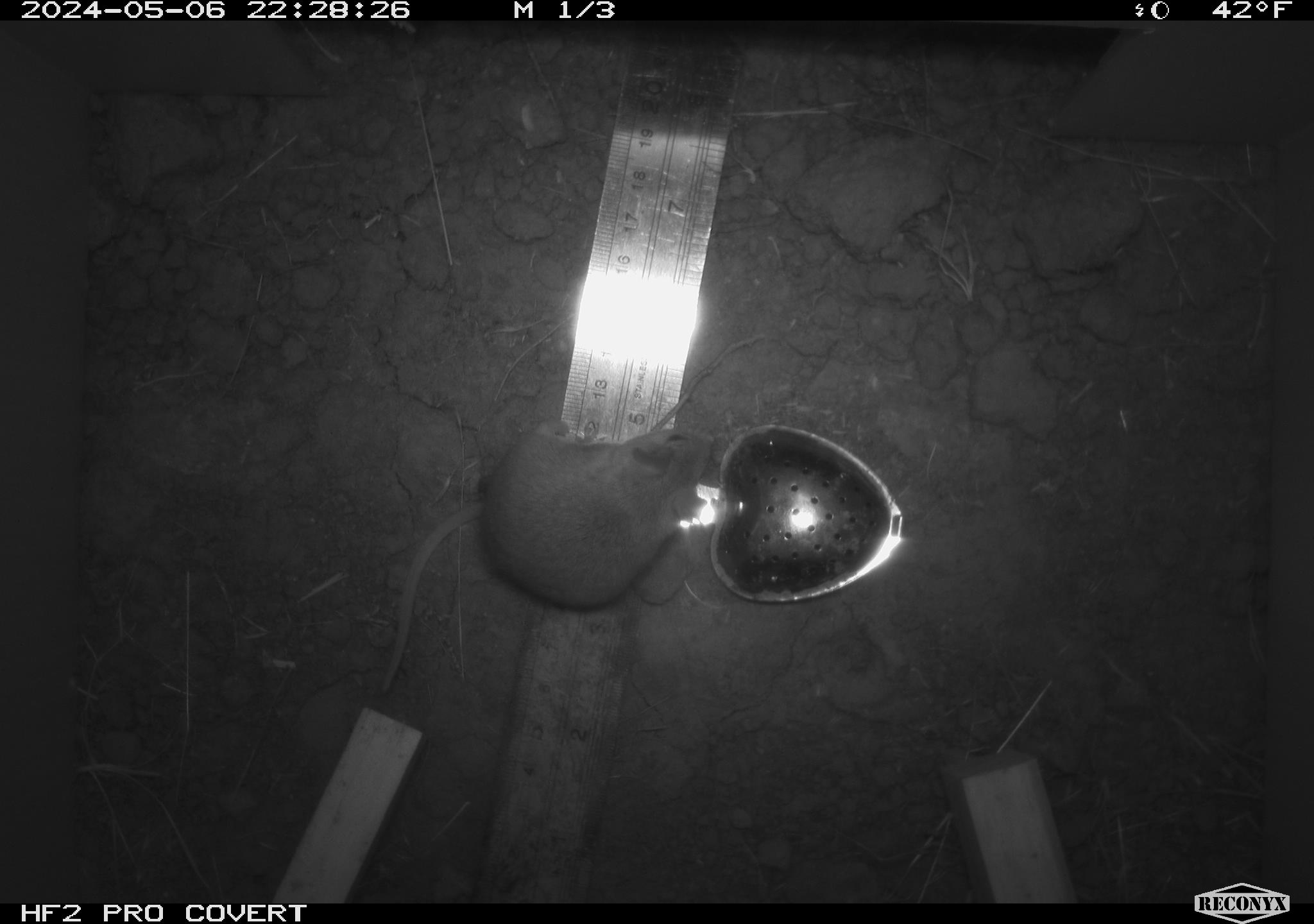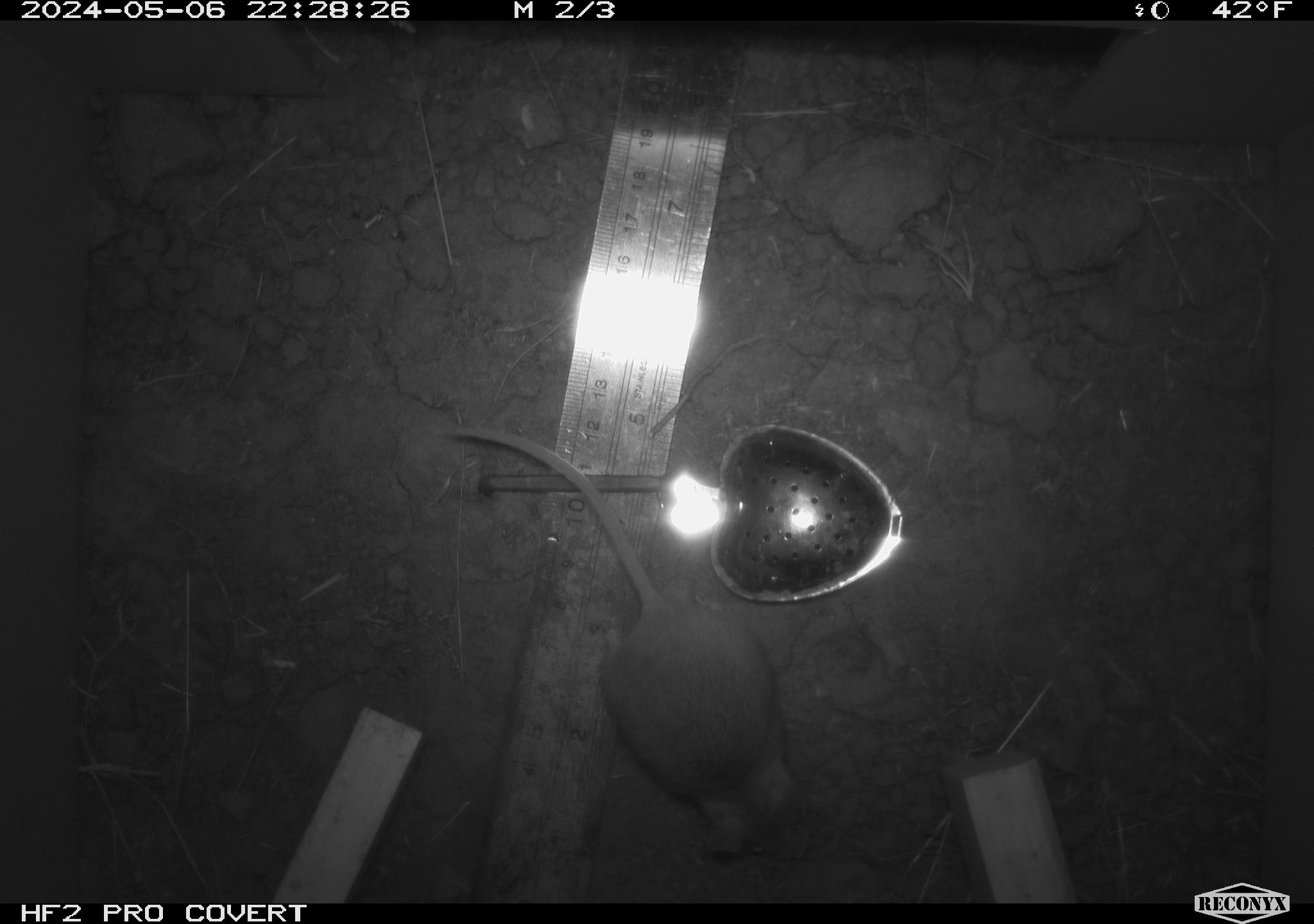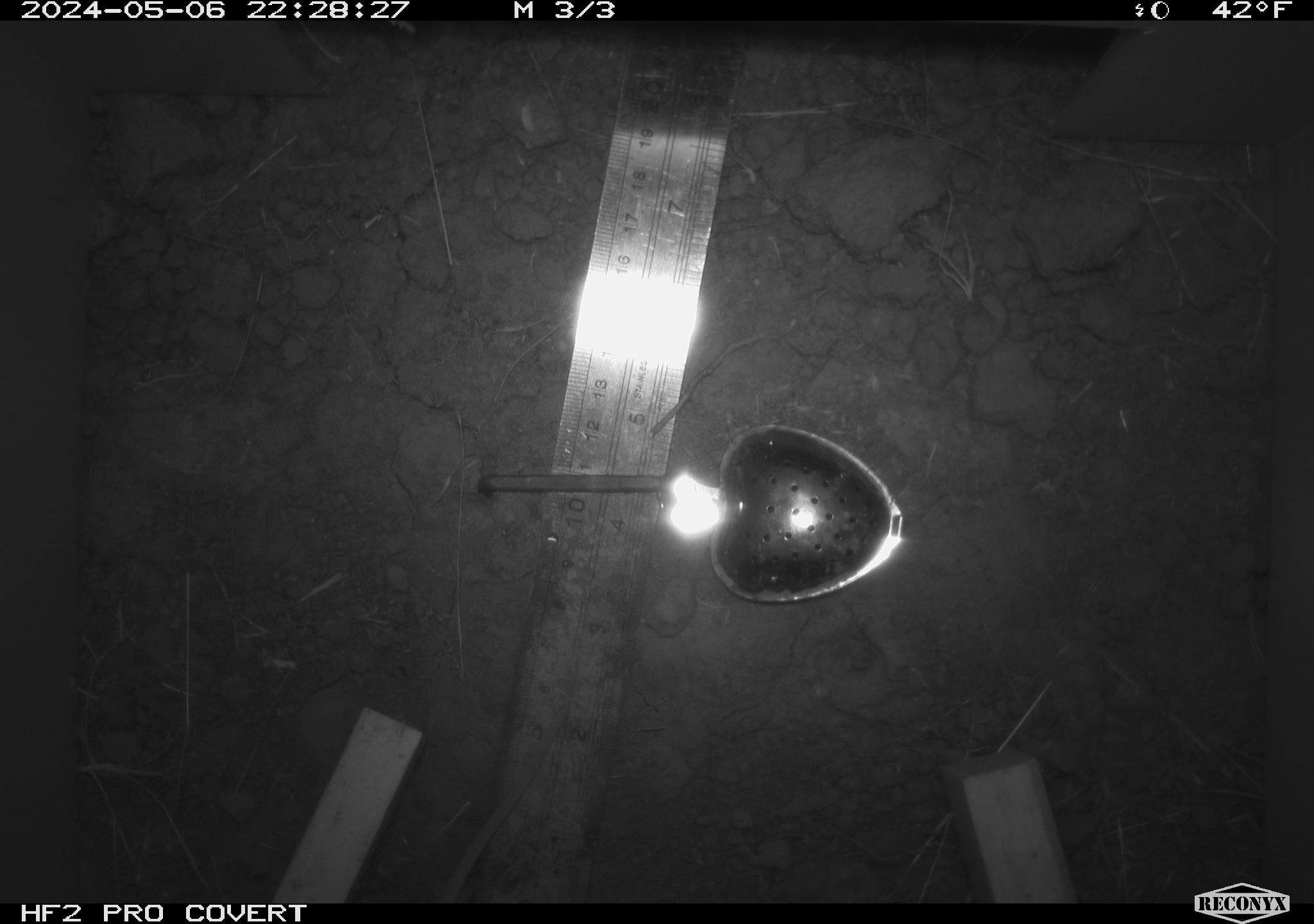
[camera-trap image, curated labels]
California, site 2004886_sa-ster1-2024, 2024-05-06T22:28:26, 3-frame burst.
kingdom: Animalia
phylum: Chordata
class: Mammalia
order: Rodentia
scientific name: Rodentia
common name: mouse species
Mouse species (Rodentia).